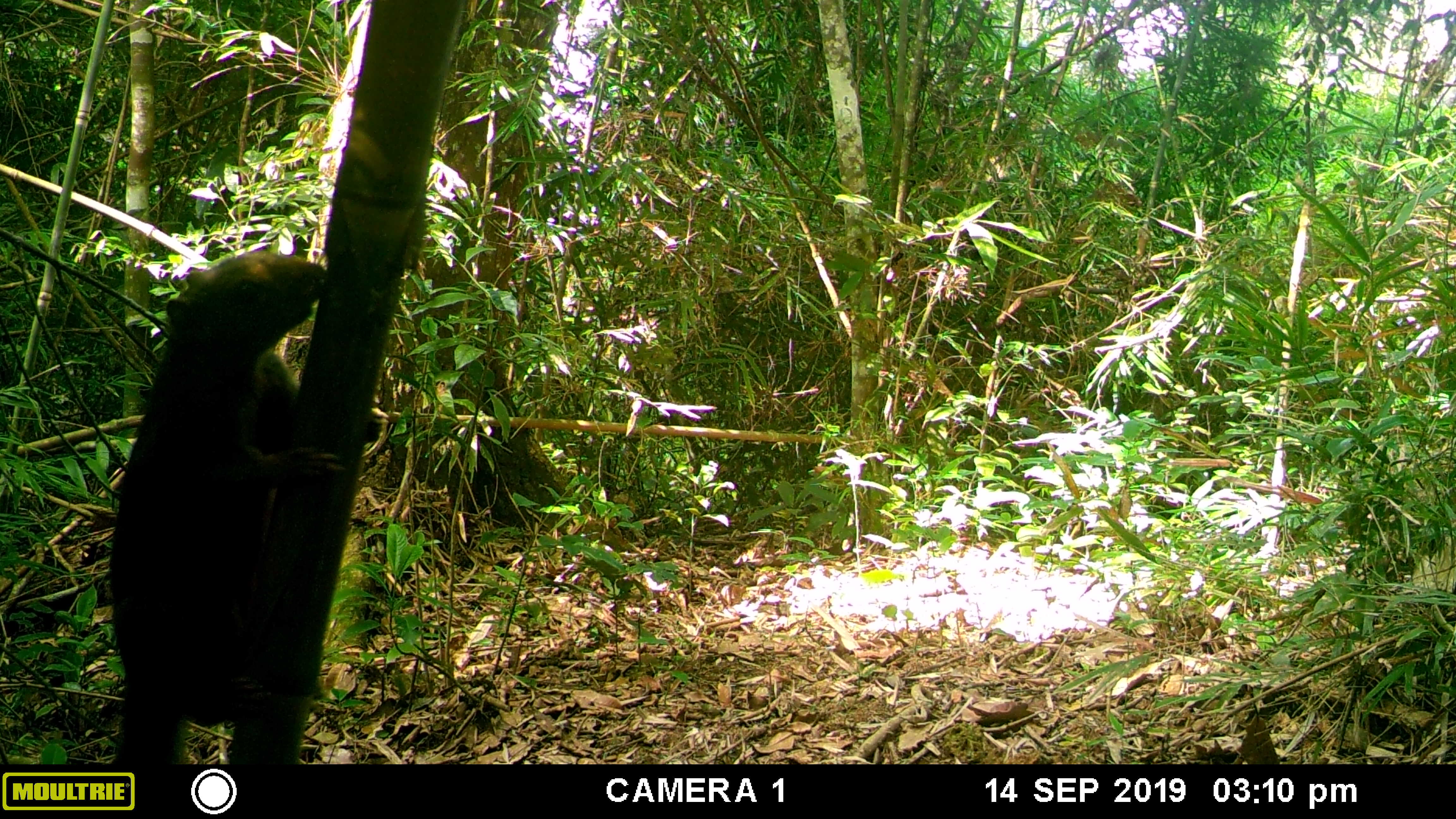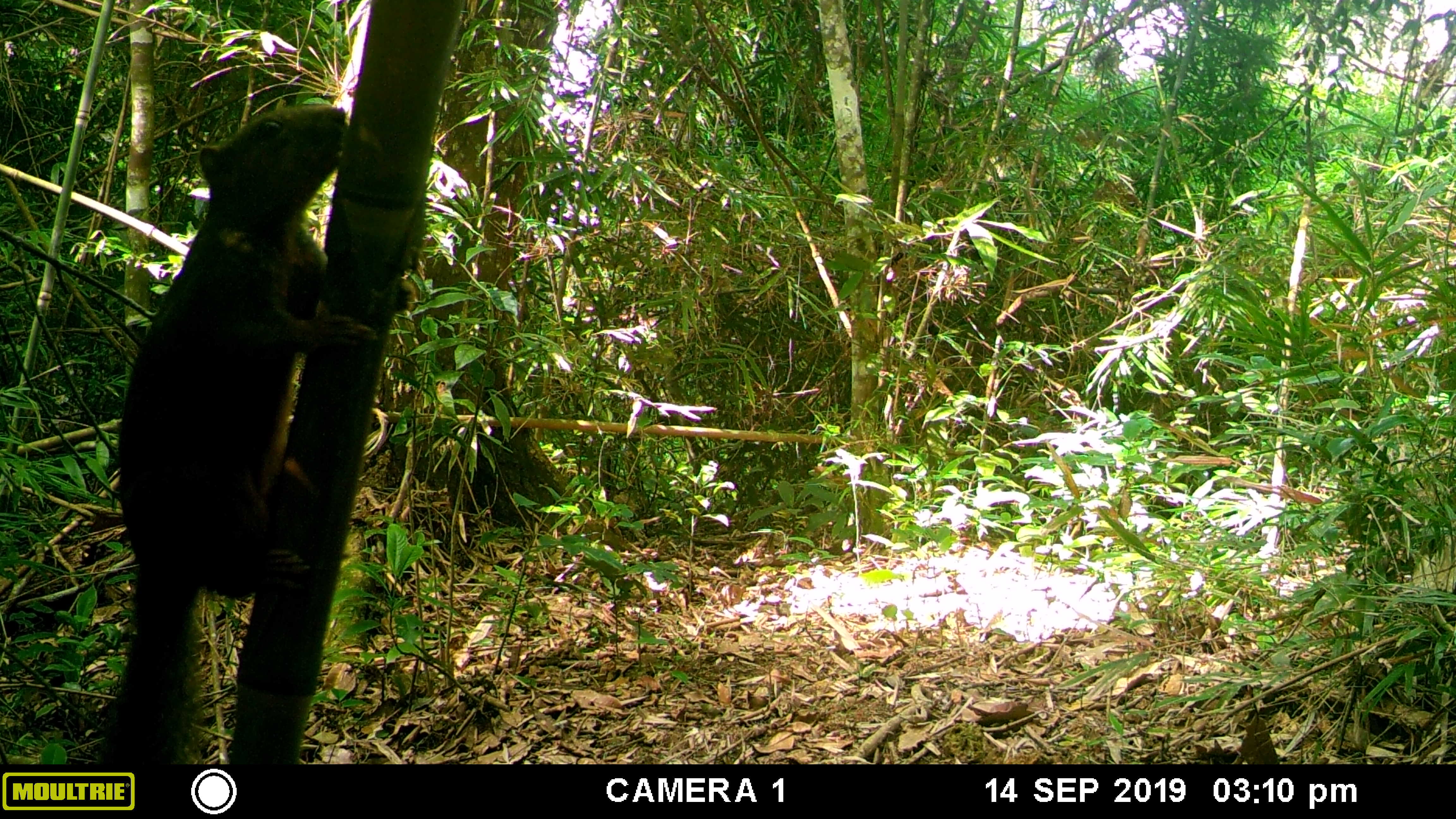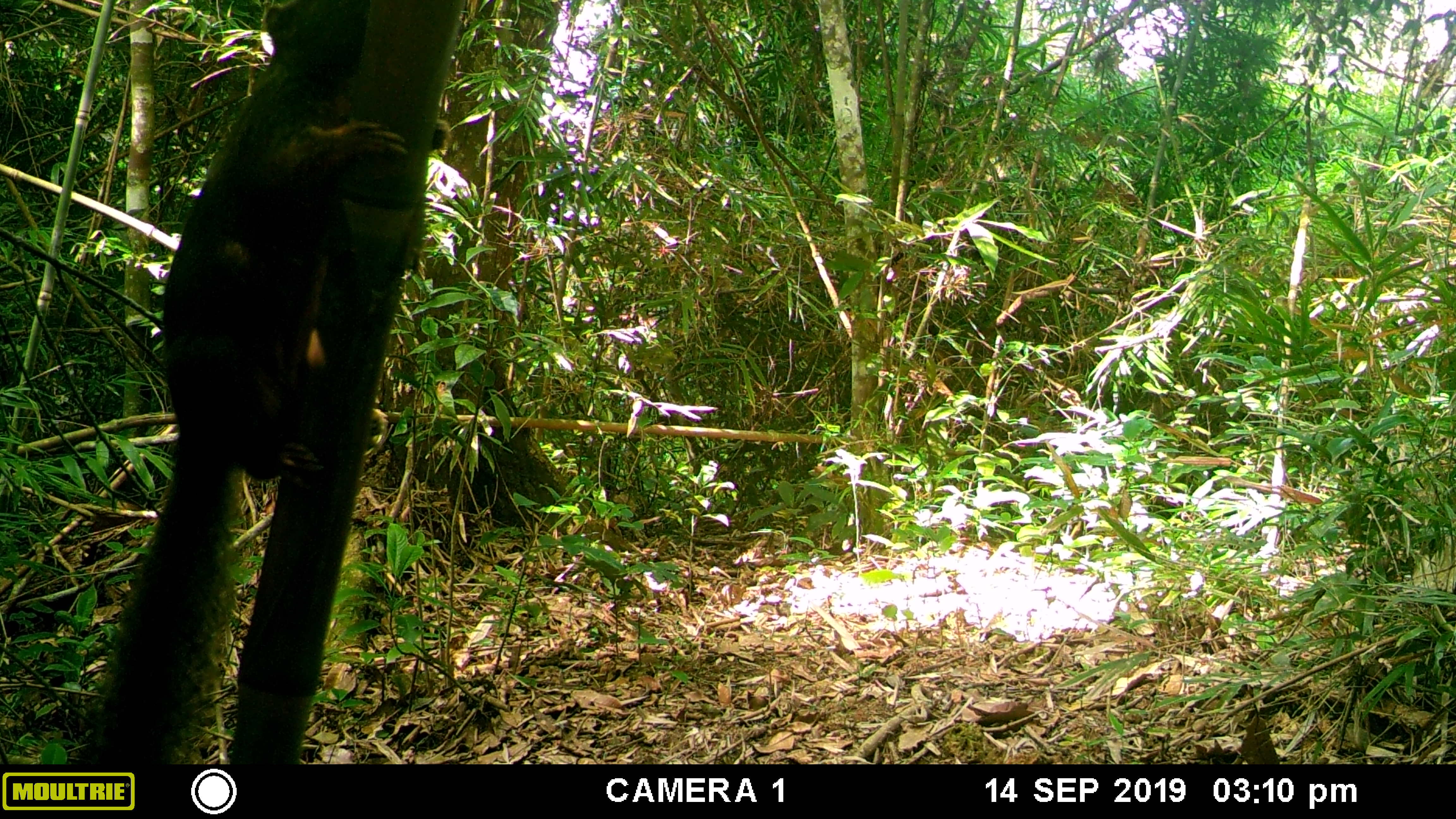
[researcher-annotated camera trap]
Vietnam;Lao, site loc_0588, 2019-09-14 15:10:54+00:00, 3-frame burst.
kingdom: Animalia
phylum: Chordata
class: Mammalia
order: Rodentia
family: Sciuridae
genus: Dremomys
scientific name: Dremomys rufigenis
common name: red-cheeked squirrel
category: red cheeked squirrel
Red cheeked squirrel (red-cheeked squirrel) (Dremomys rufigenis). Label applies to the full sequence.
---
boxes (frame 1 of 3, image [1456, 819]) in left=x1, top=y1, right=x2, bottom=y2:
red cheeked squirrel: left=106, top=249, right=388, bottom=764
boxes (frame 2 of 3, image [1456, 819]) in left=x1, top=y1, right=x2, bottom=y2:
red cheeked squirrel: left=89, top=99, right=414, bottom=763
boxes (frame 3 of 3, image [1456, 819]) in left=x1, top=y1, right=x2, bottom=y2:
red cheeked squirrel: left=70, top=0, right=450, bottom=763